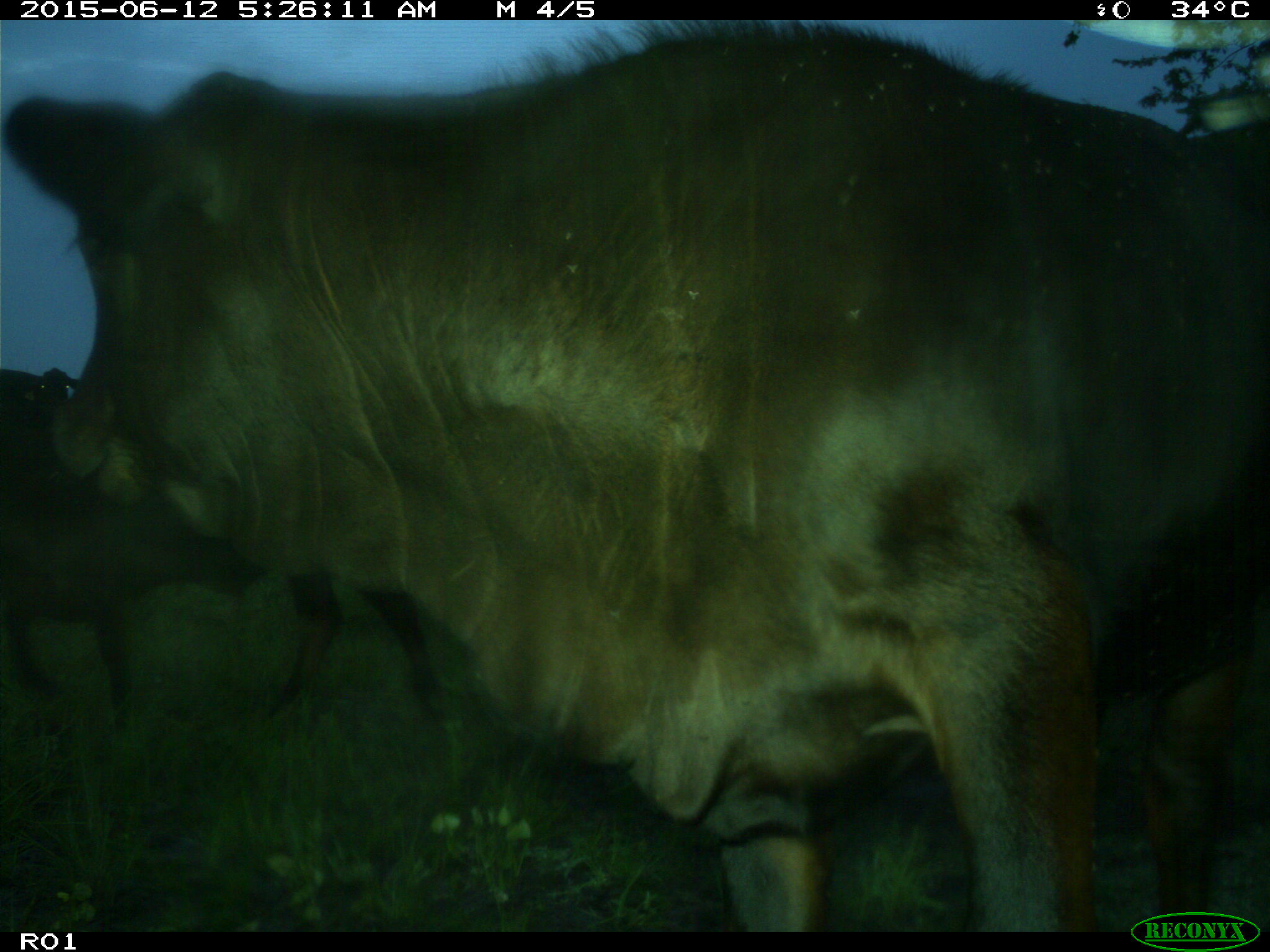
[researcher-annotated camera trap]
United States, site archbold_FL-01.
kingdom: Animalia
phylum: Chordata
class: Mammalia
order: Artiodactyla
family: Bovidae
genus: Bos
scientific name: Bos taurus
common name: domestic cow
Bos taurus (domestic cow).